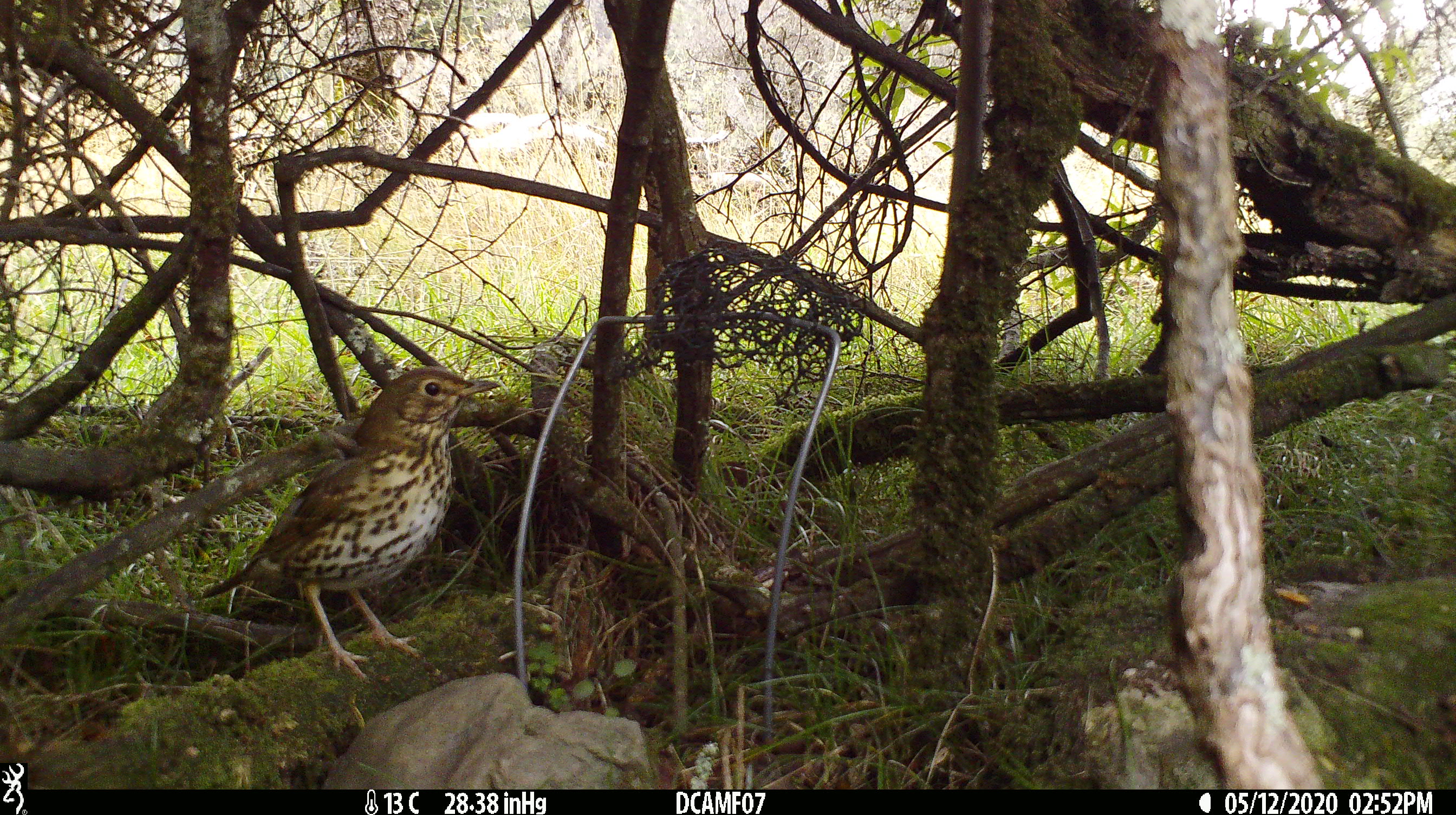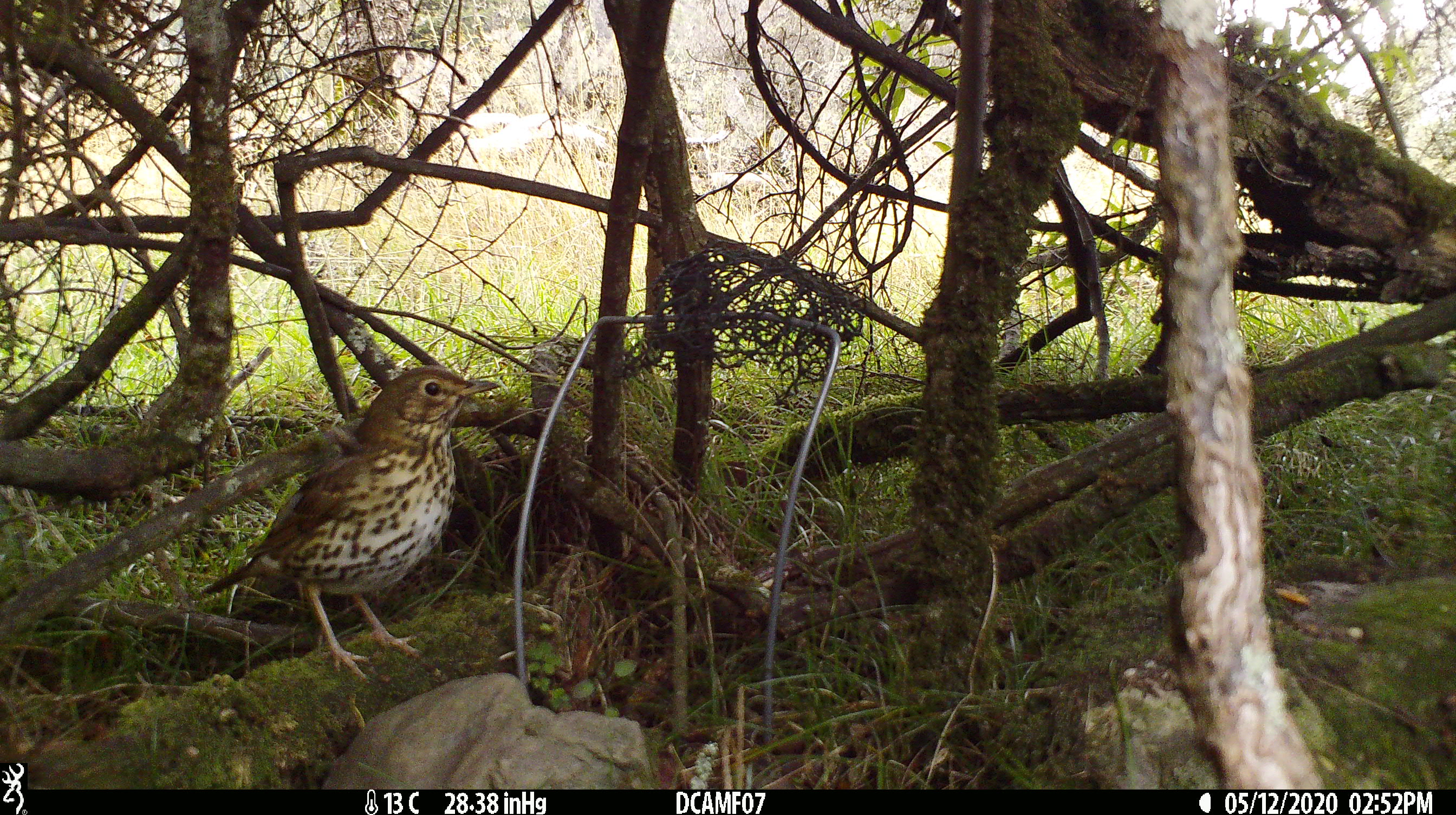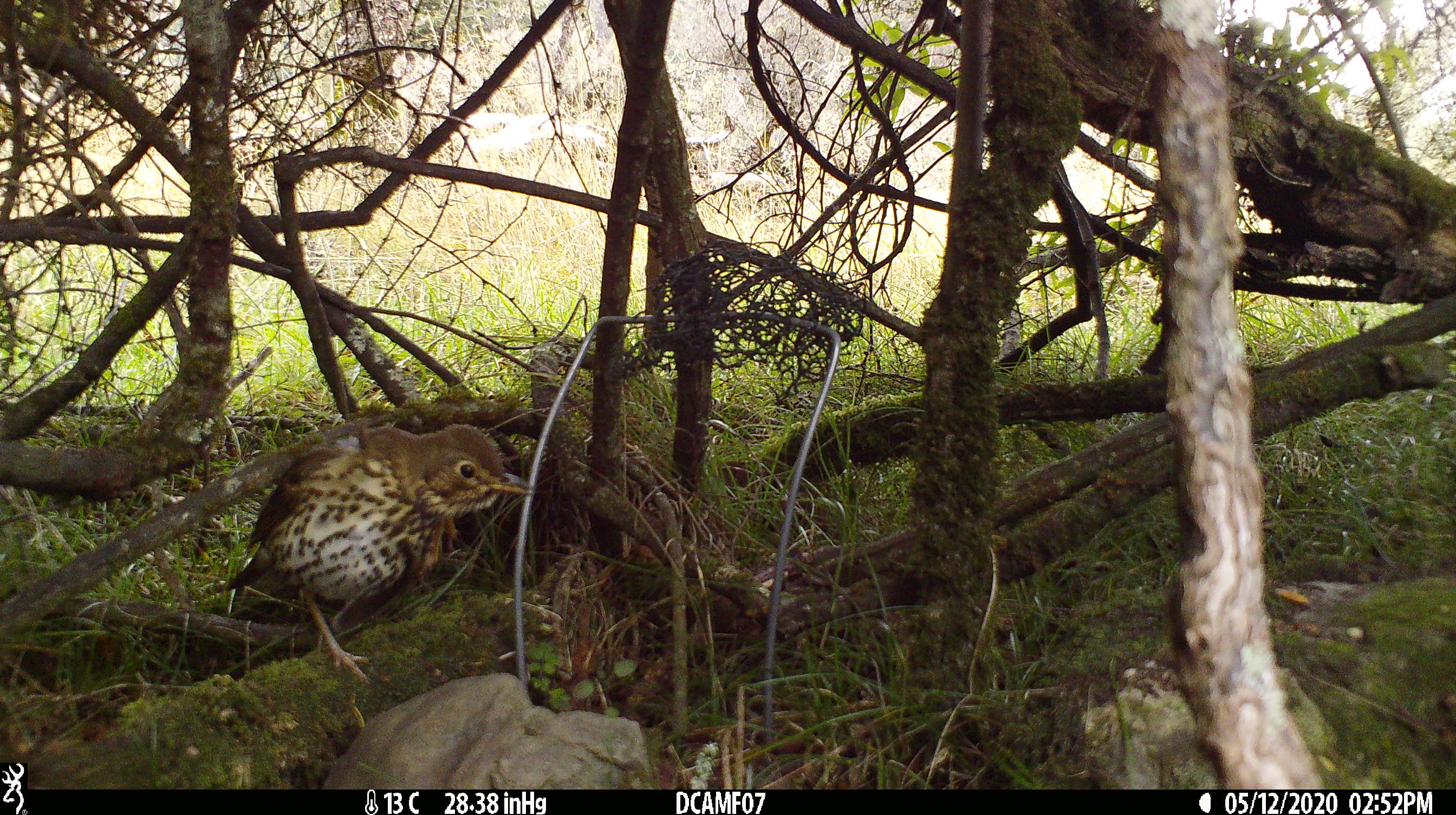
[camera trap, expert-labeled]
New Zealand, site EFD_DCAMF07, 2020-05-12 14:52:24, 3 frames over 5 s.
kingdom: Animalia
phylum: Chordata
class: Aves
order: Passeriformes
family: Turdidae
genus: Turdus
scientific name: Turdus philomelos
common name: song thrush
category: thrush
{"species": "thrush (song thrush) (Turdus philomelos)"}